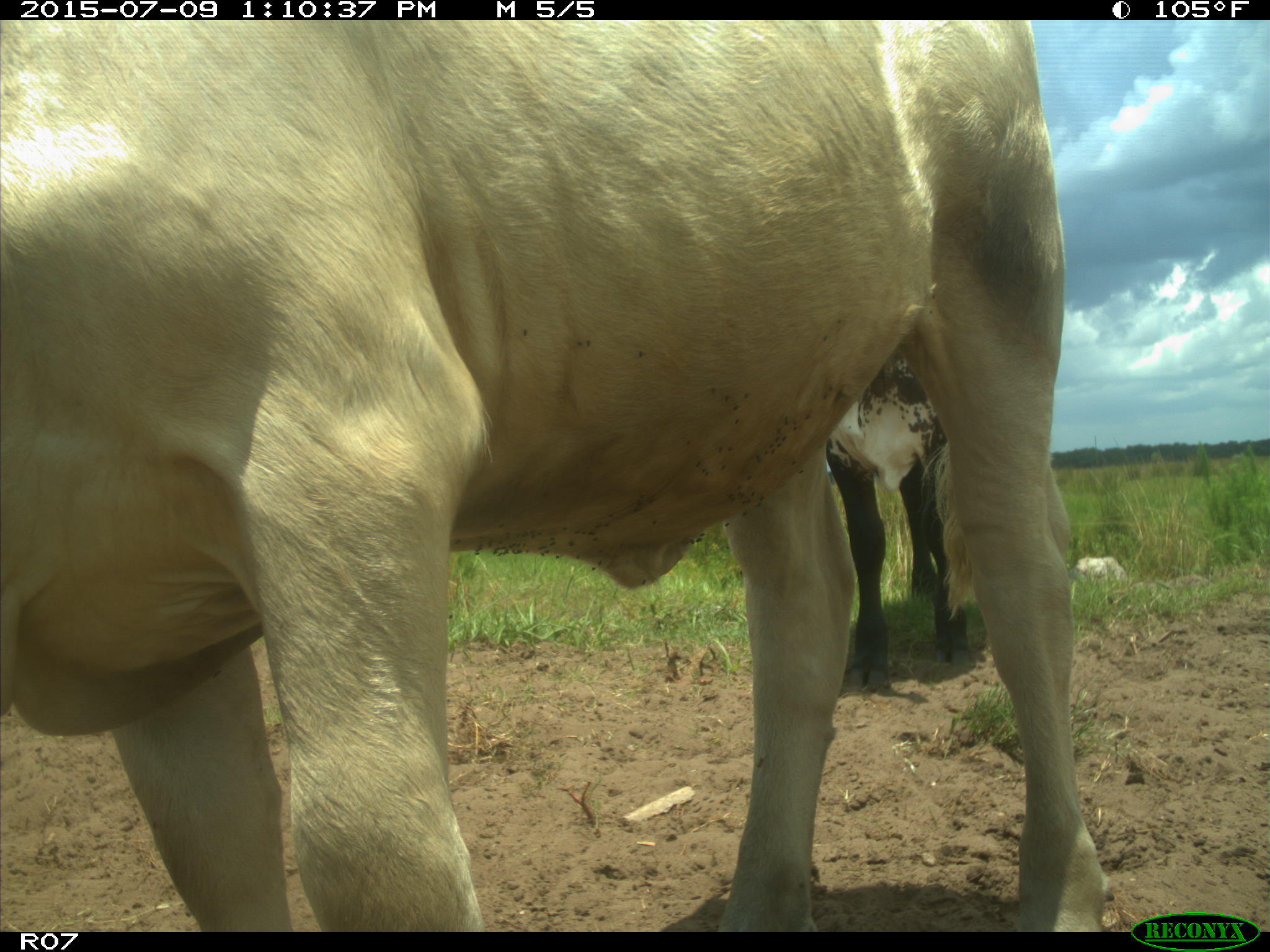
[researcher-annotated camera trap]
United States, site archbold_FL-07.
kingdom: Animalia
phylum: Chordata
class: Mammalia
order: Artiodactyla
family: Bovidae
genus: Bos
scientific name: Bos taurus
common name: domestic cow